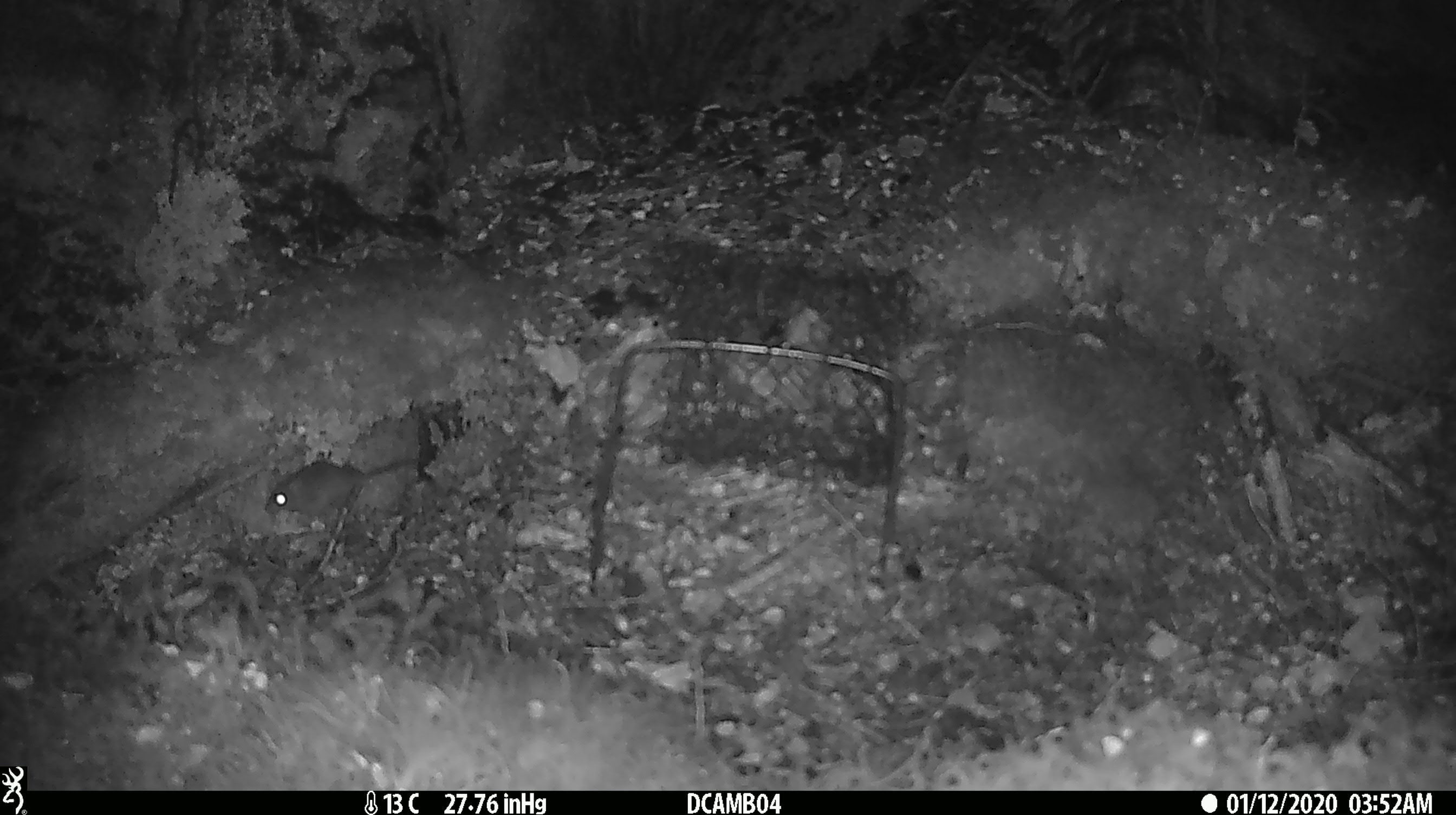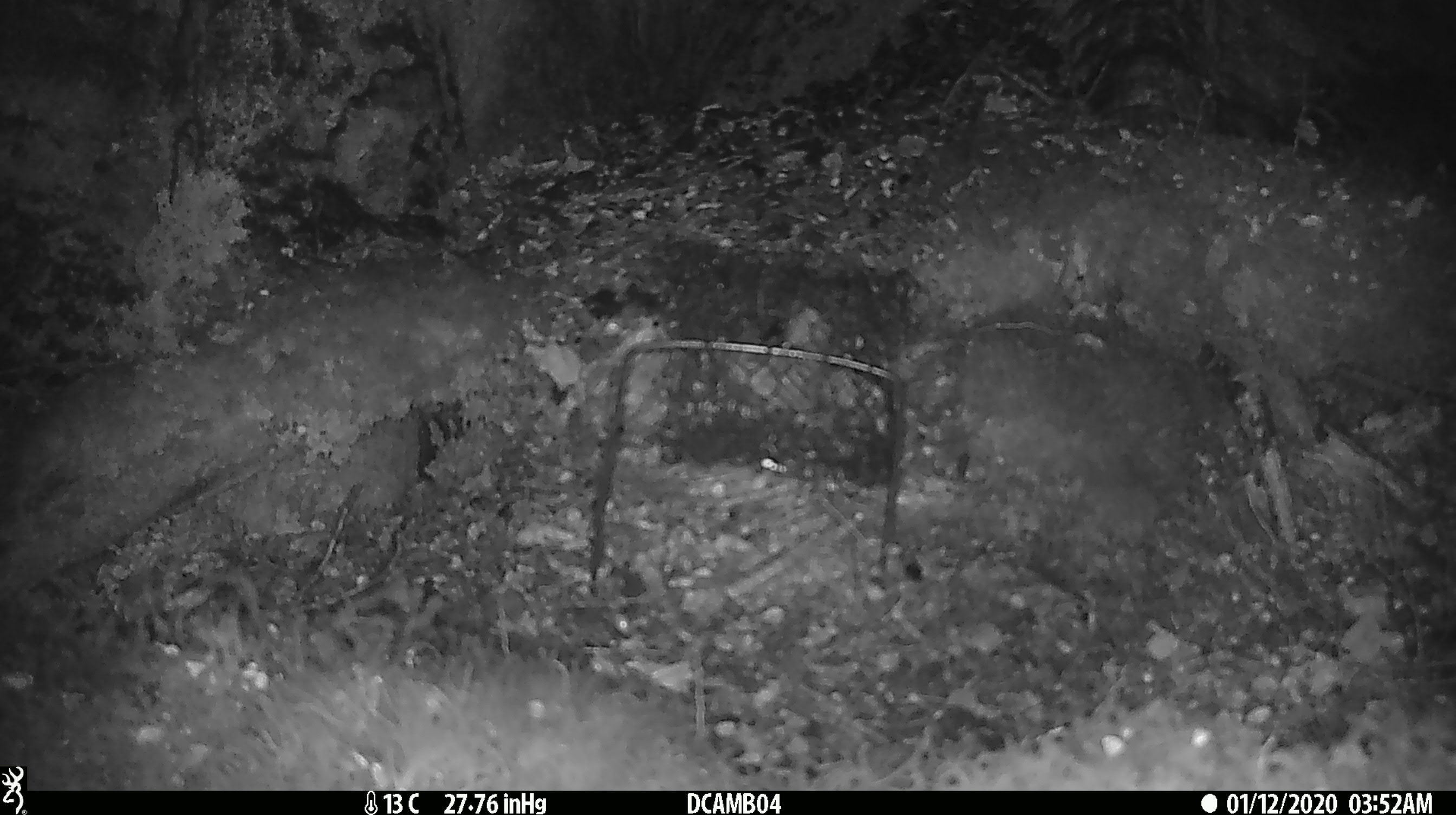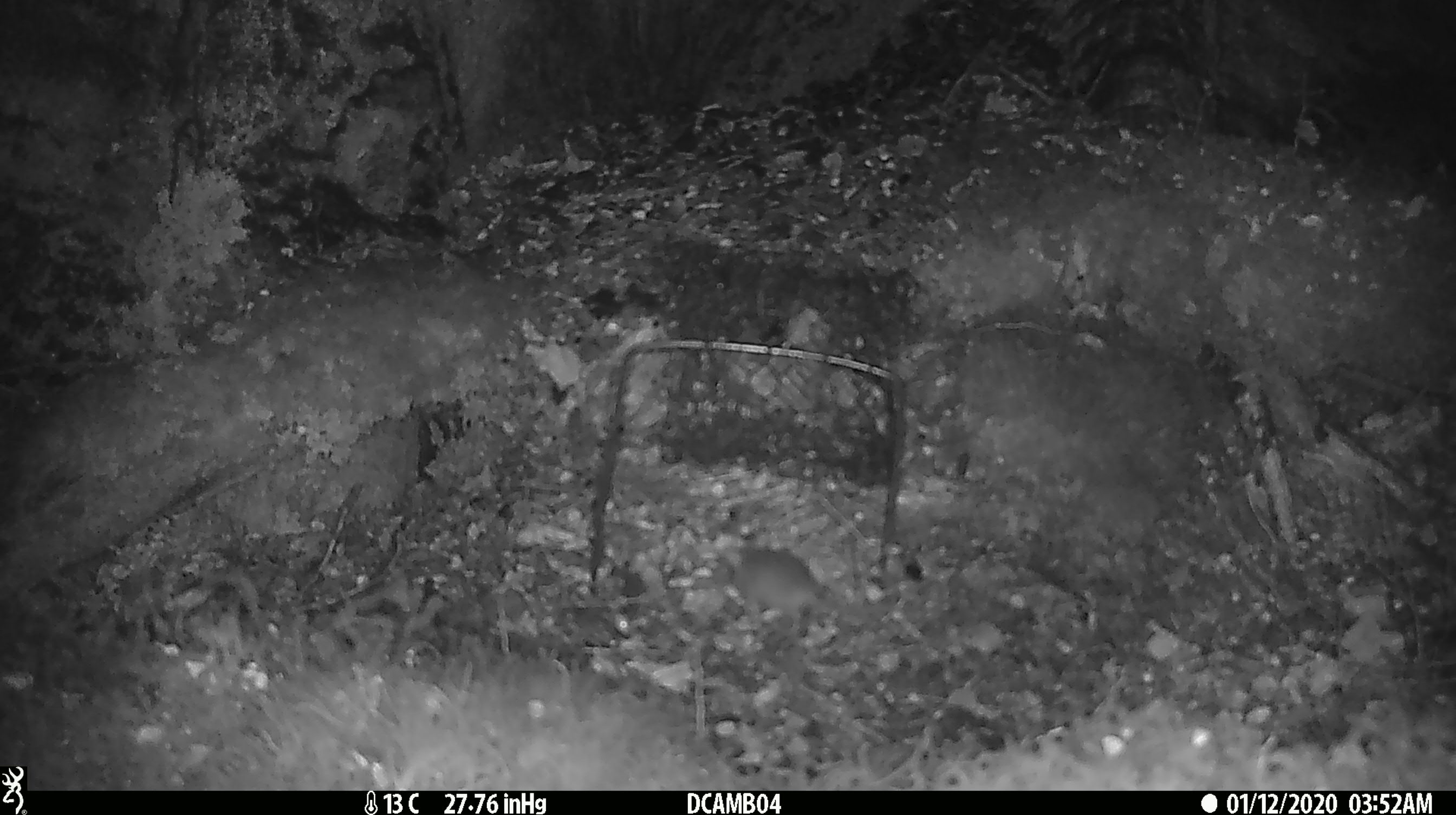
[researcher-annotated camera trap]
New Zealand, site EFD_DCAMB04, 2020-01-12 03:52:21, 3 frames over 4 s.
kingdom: Animalia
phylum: Chordata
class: Mammalia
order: Rodentia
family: Muridae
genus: Mus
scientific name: Mus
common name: mouse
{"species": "mouse (Mus)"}